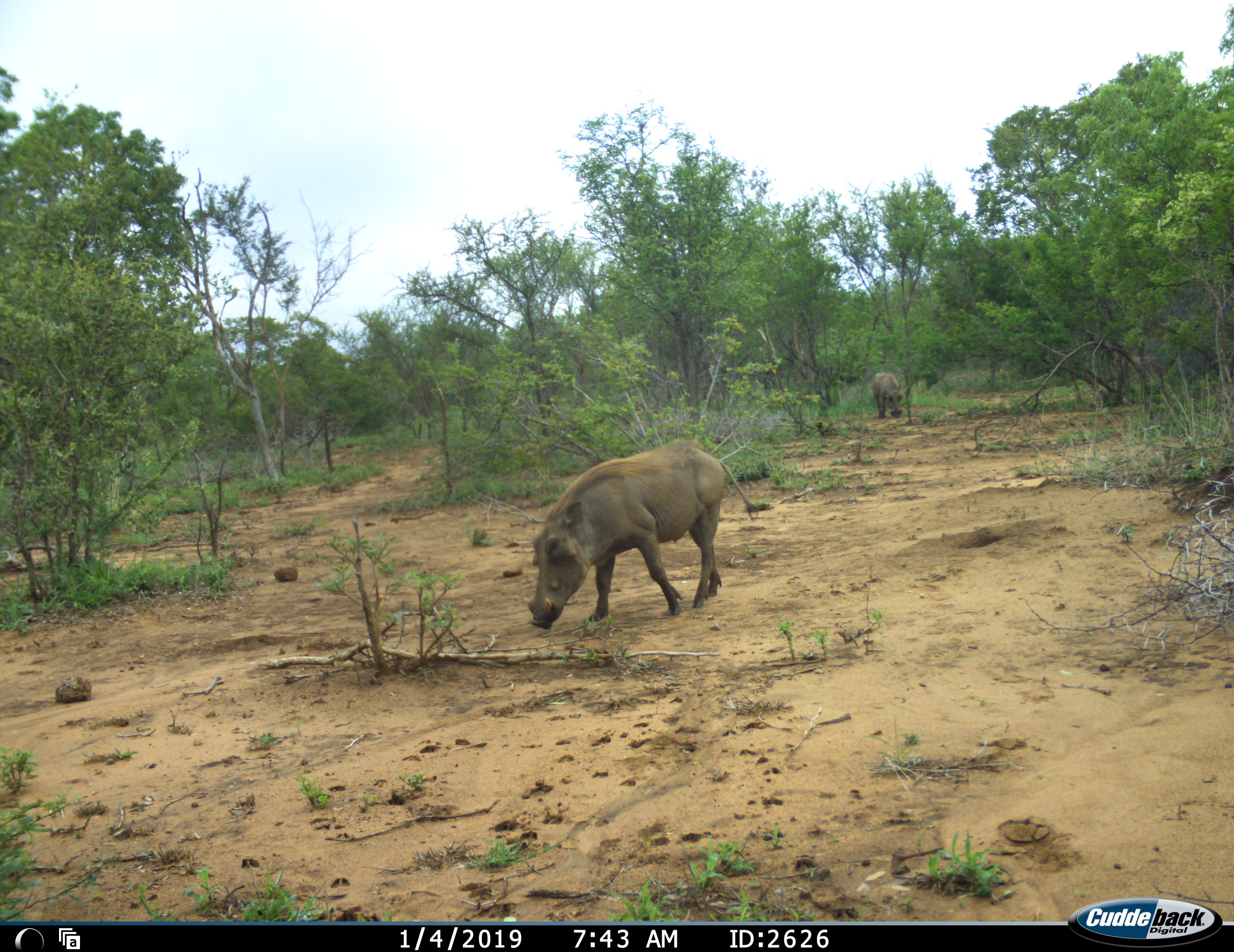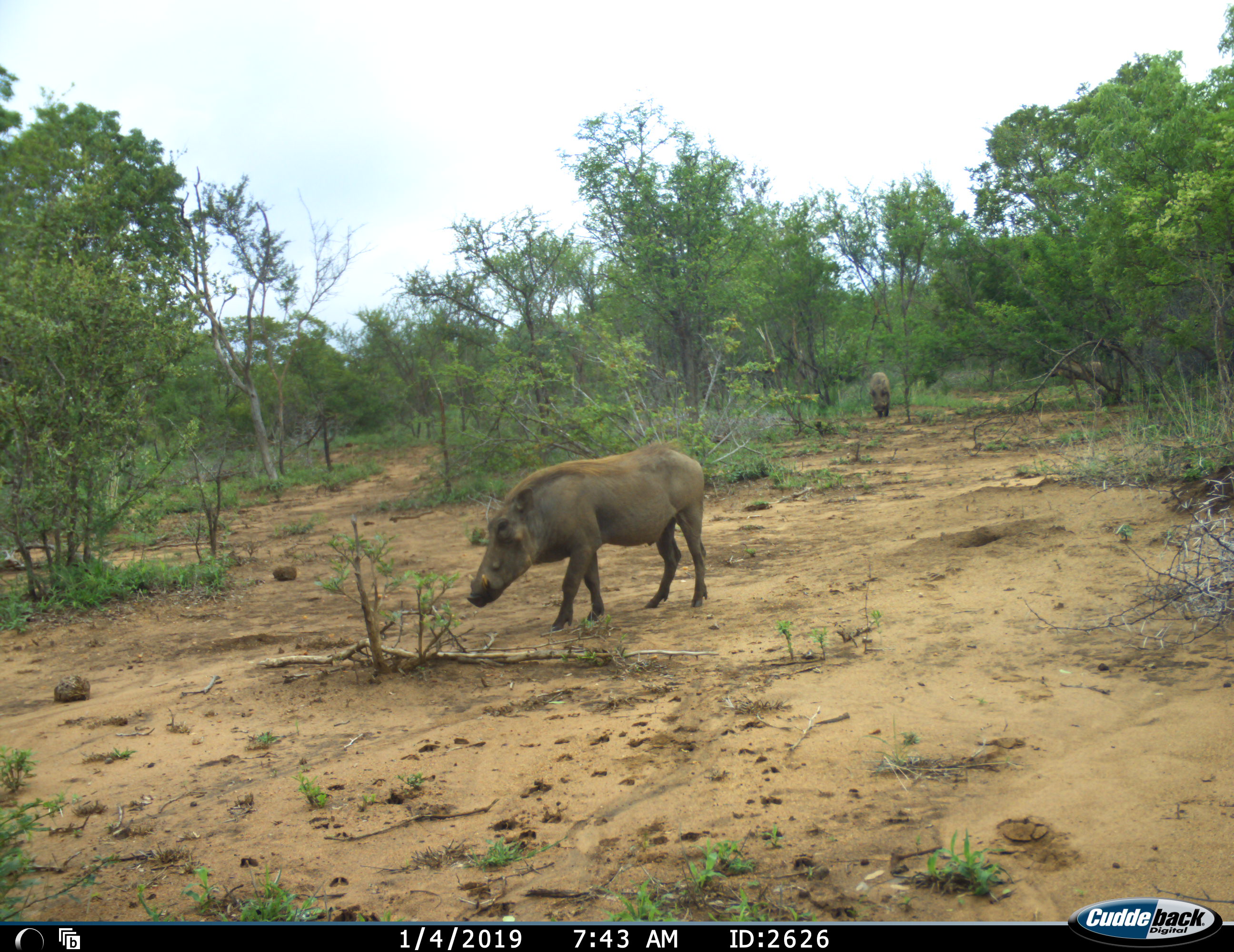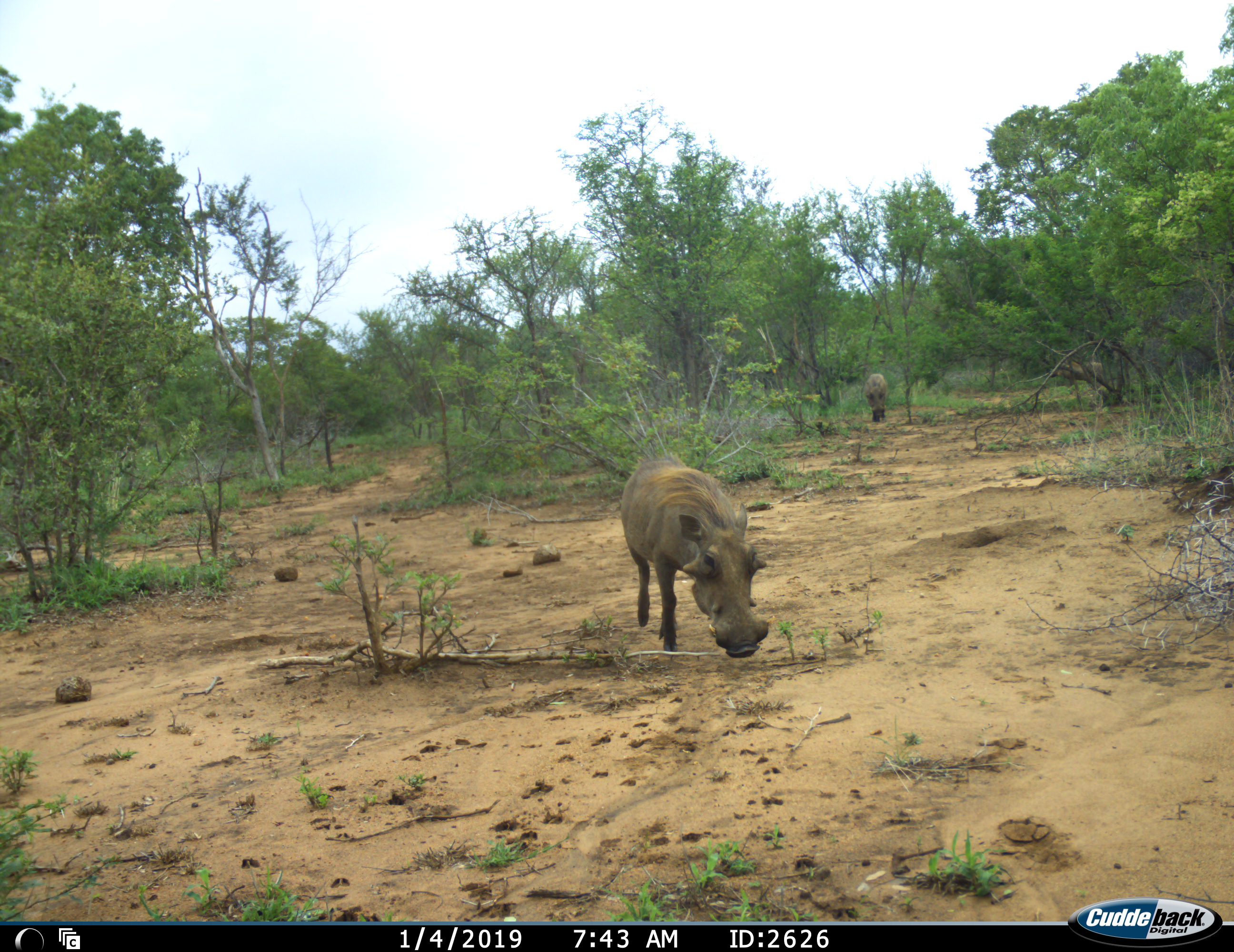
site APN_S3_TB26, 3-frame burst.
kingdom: Animalia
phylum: Chordata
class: Mammalia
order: Artiodactyla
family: Suidae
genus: Phacochoerus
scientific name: Phacochoerus africanus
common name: warthog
Warthog (Phacochoerus africanus), count 3. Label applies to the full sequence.